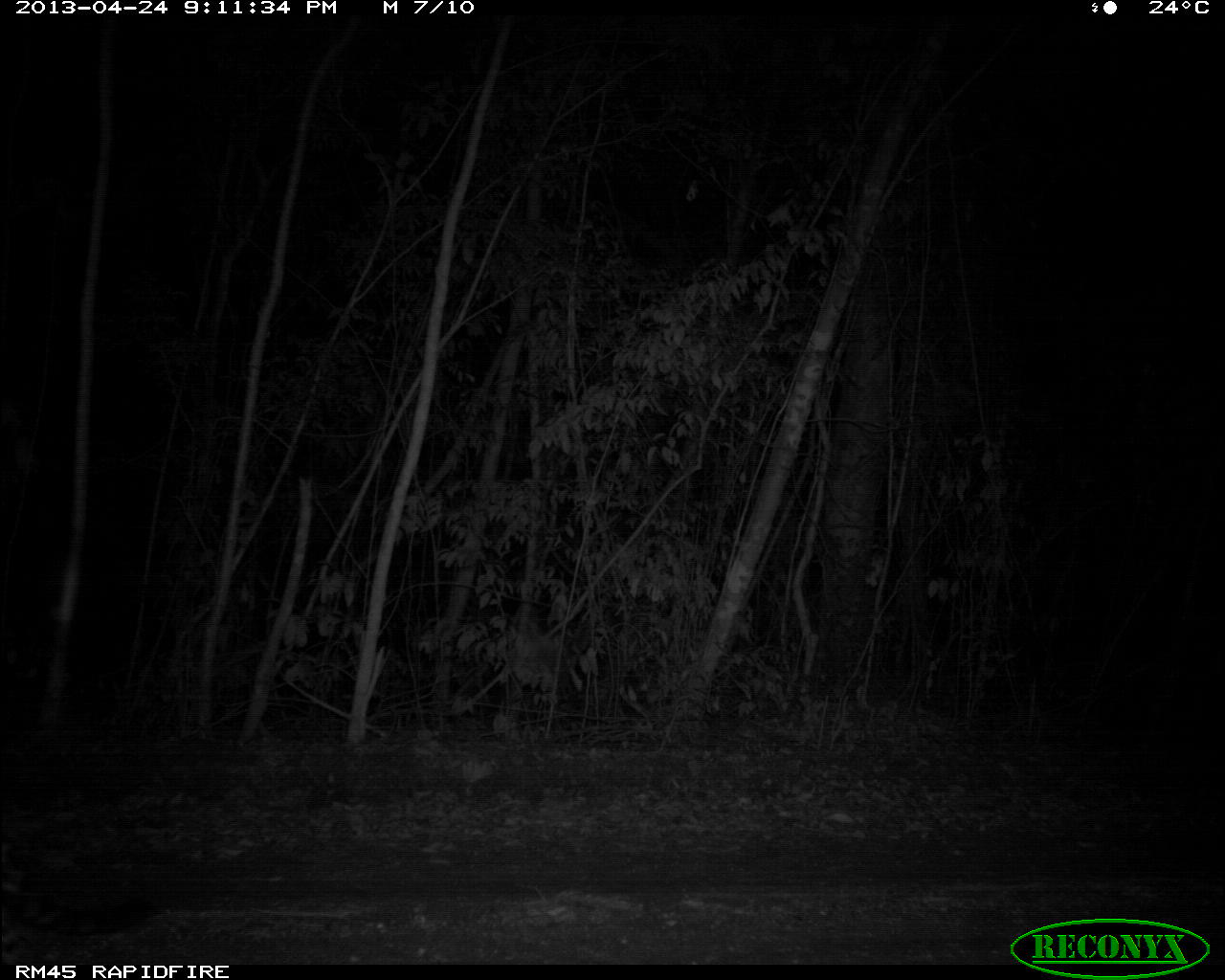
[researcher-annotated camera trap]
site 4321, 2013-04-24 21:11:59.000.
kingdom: Animalia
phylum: Chordata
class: Mammalia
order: Carnivora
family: Felidae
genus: Panthera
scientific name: Panthera onca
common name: jaguar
Panthera onca (jaguar), count 1.